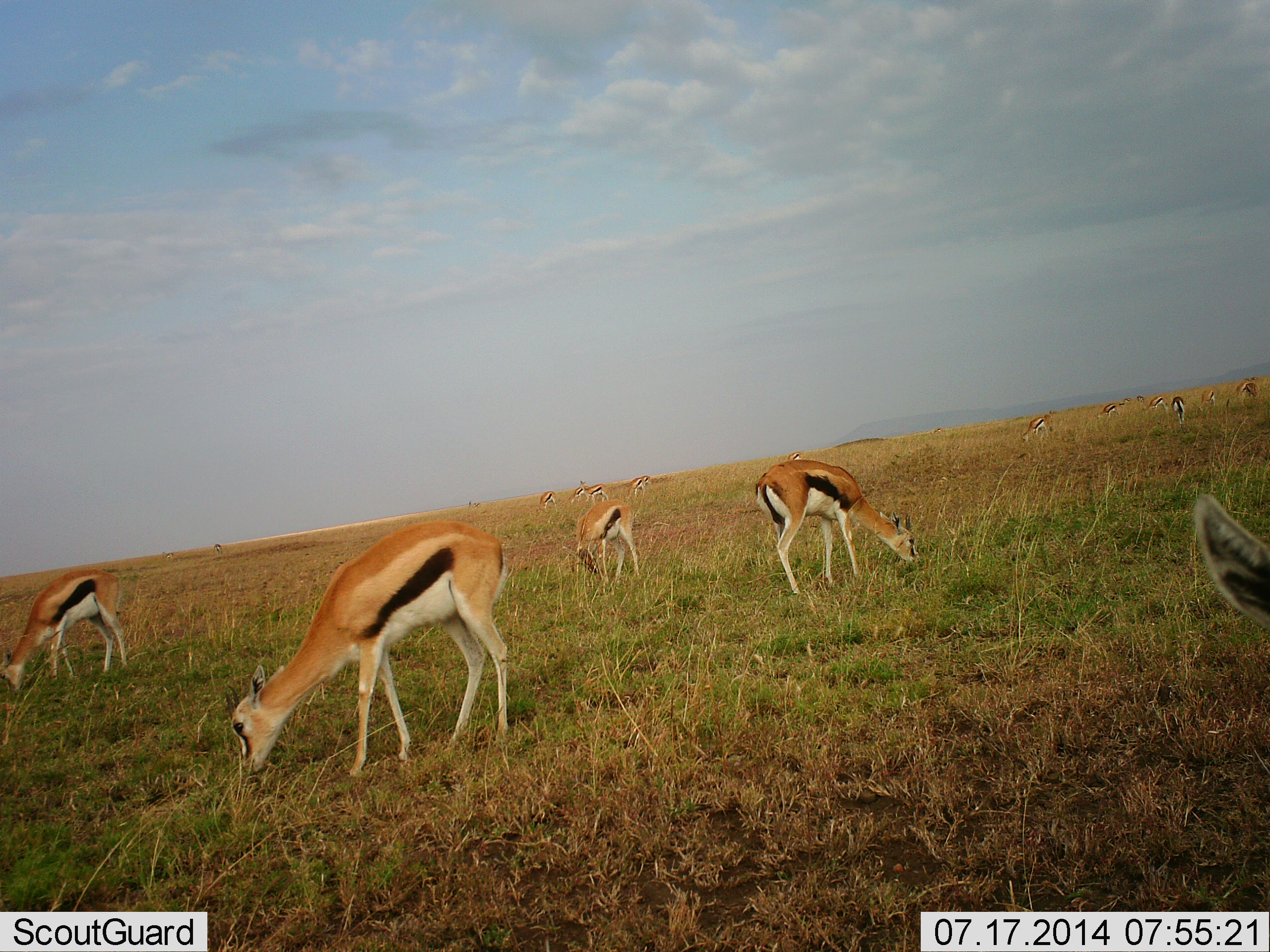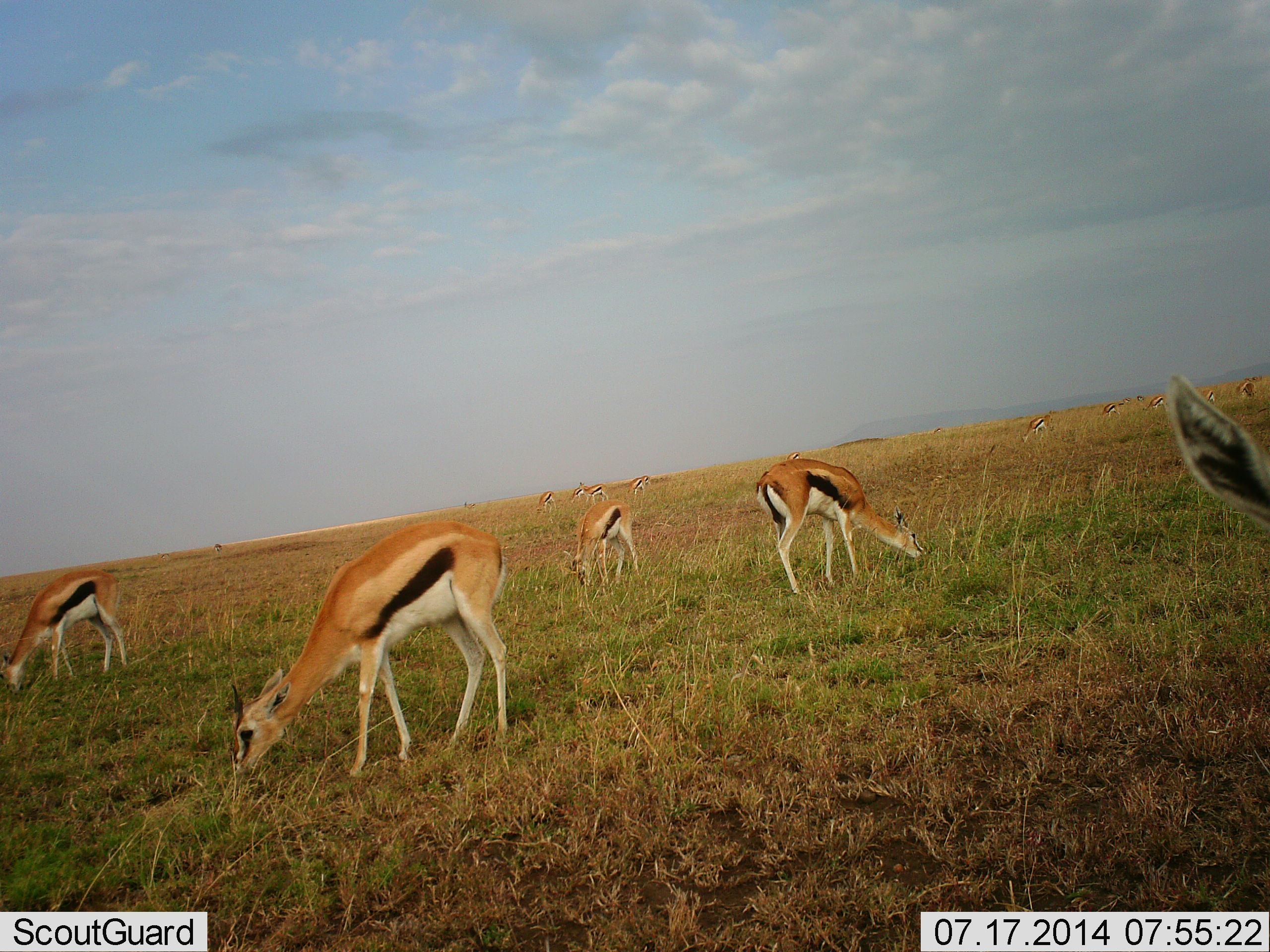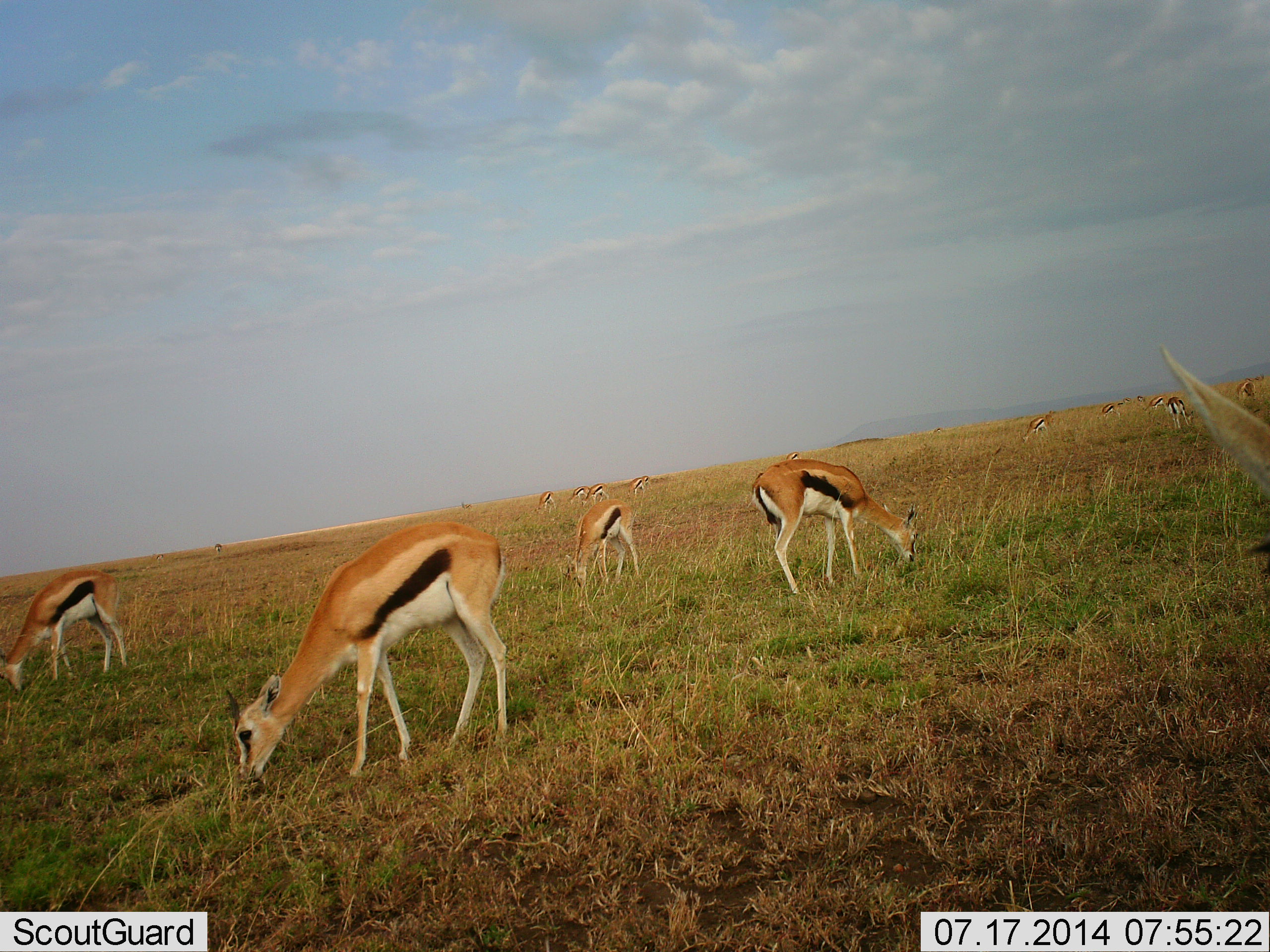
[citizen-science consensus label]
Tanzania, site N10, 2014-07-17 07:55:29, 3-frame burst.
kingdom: Animalia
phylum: Chordata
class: Mammalia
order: Artiodactyla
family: Bovidae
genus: Eudorcas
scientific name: Eudorcas thomsonii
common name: thomson's gazelle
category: gazellethomsons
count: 11-50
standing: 30%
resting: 0%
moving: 10%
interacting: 0%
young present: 0%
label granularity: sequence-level